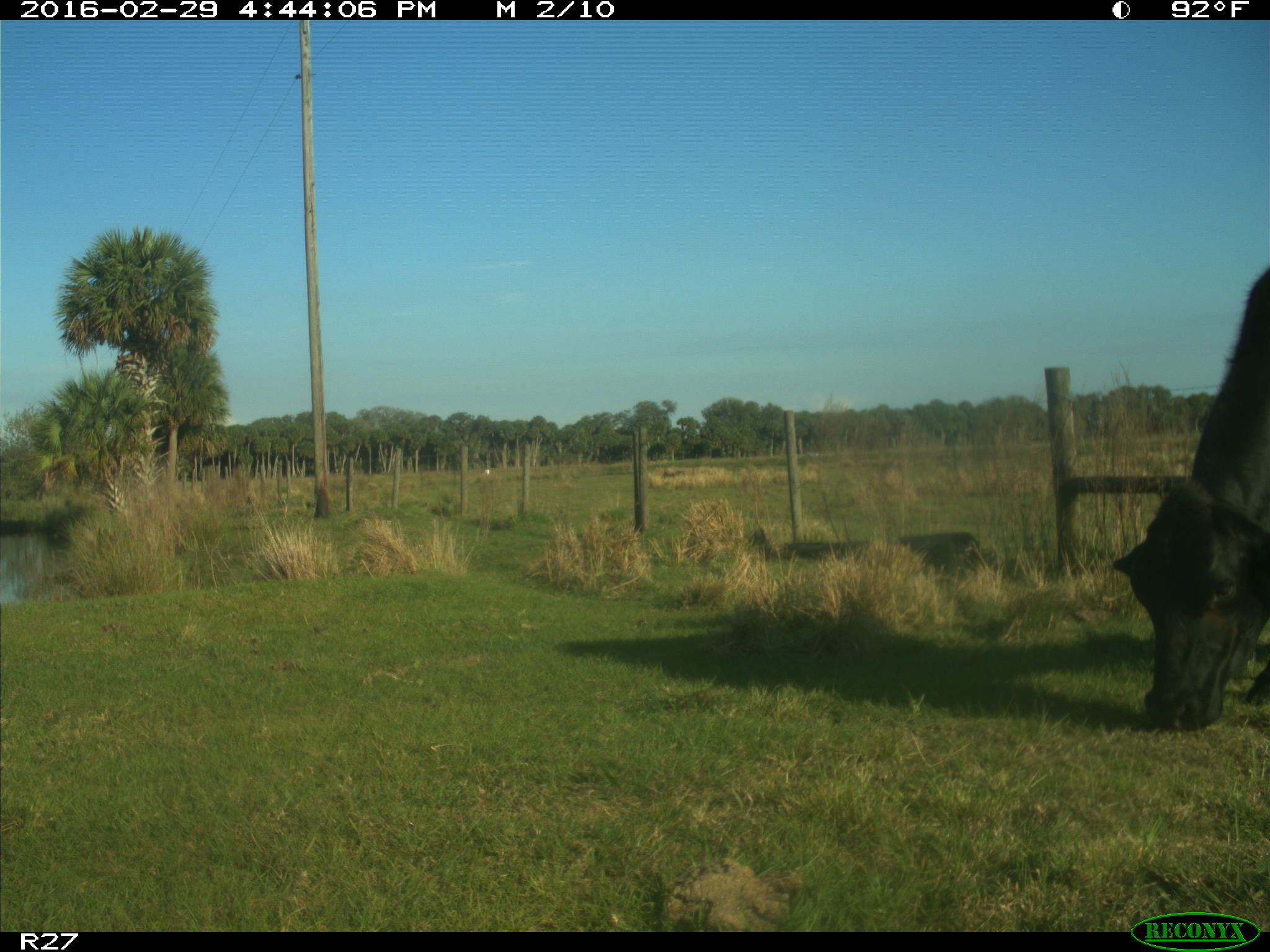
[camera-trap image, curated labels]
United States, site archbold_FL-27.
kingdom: Animalia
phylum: Chordata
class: Mammalia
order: Artiodactyla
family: Bovidae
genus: Bos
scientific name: Bos taurus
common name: domestic cow